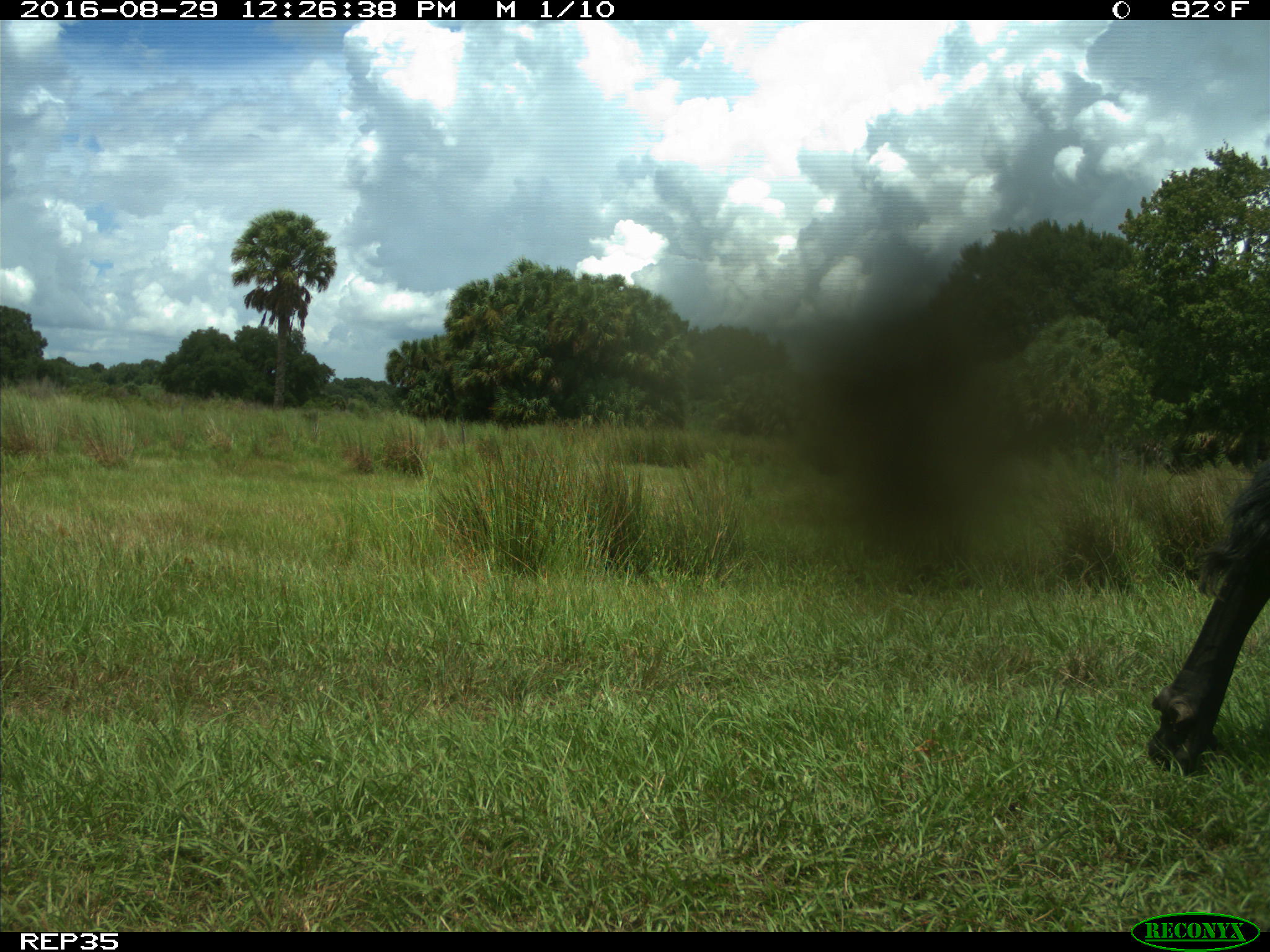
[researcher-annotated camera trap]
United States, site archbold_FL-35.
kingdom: Animalia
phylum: Chordata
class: Mammalia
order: Artiodactyla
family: Bovidae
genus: Bos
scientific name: Bos taurus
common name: domestic cow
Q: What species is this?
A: Bos taurus (domestic cow).